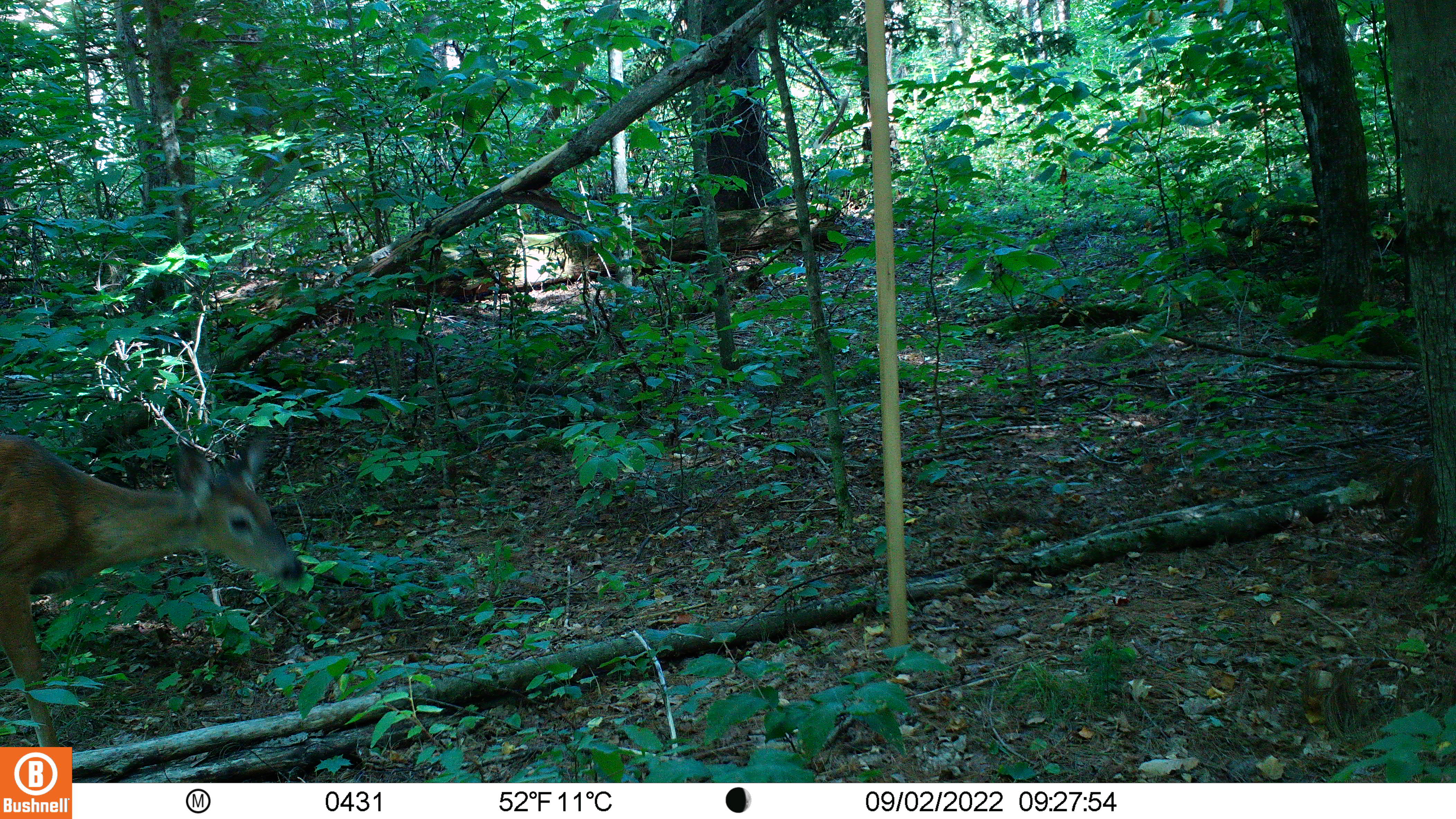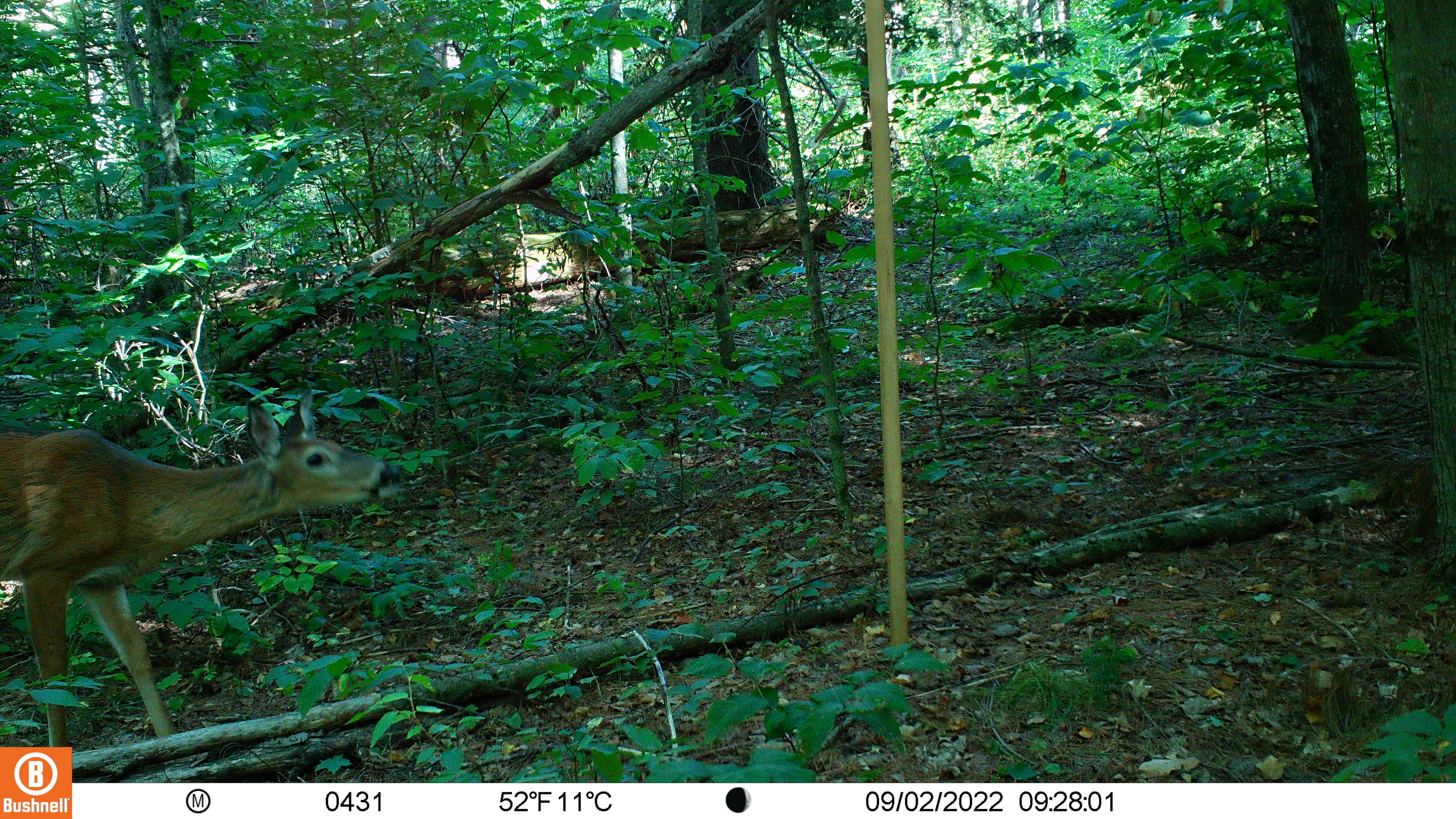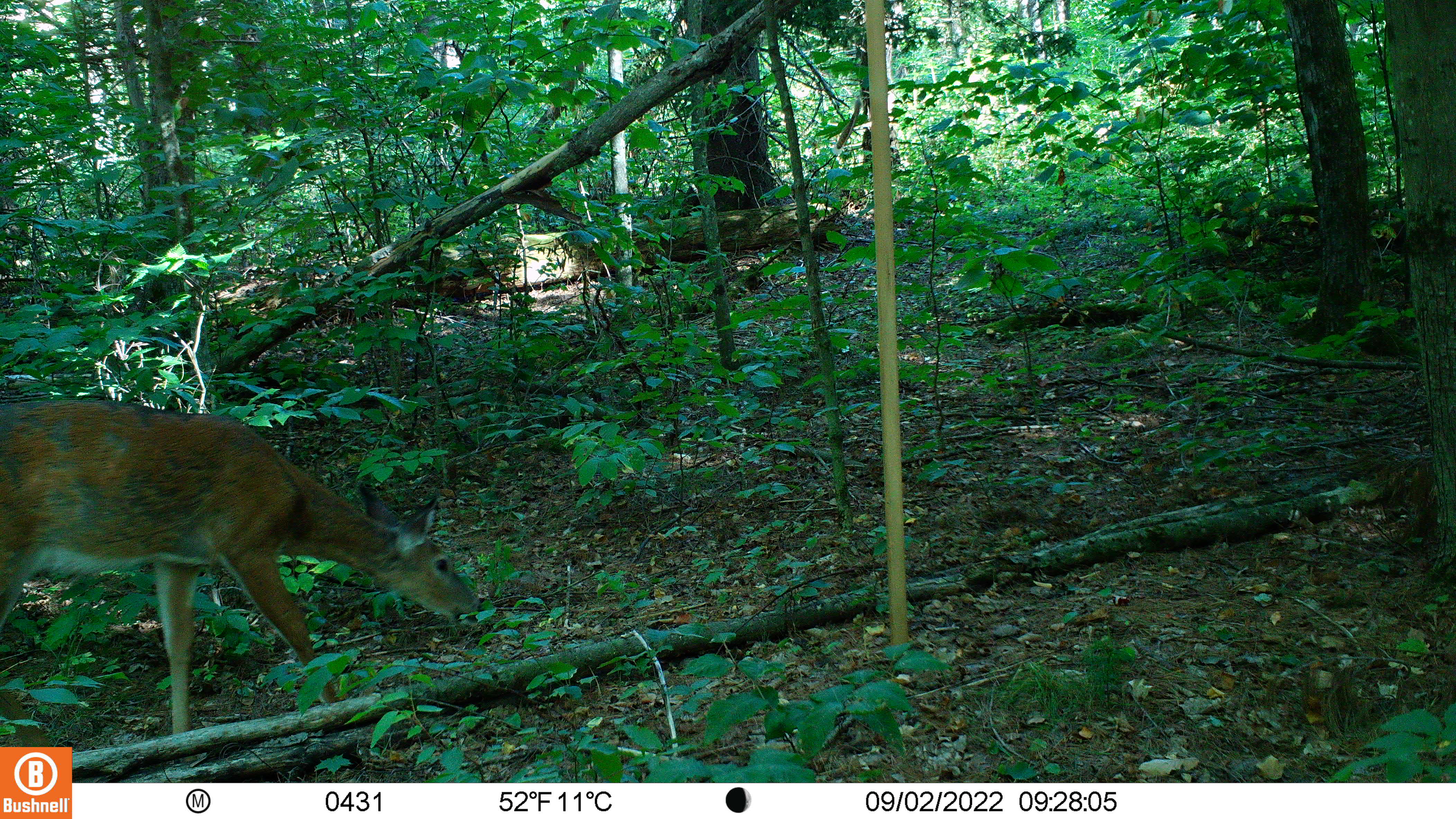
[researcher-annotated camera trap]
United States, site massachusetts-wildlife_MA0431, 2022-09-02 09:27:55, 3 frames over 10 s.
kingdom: Animalia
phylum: Chordata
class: Mammalia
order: Artiodactyla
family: Cervidae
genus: Odocoileus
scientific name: Odocoileus virginianus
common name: white-tailed deer